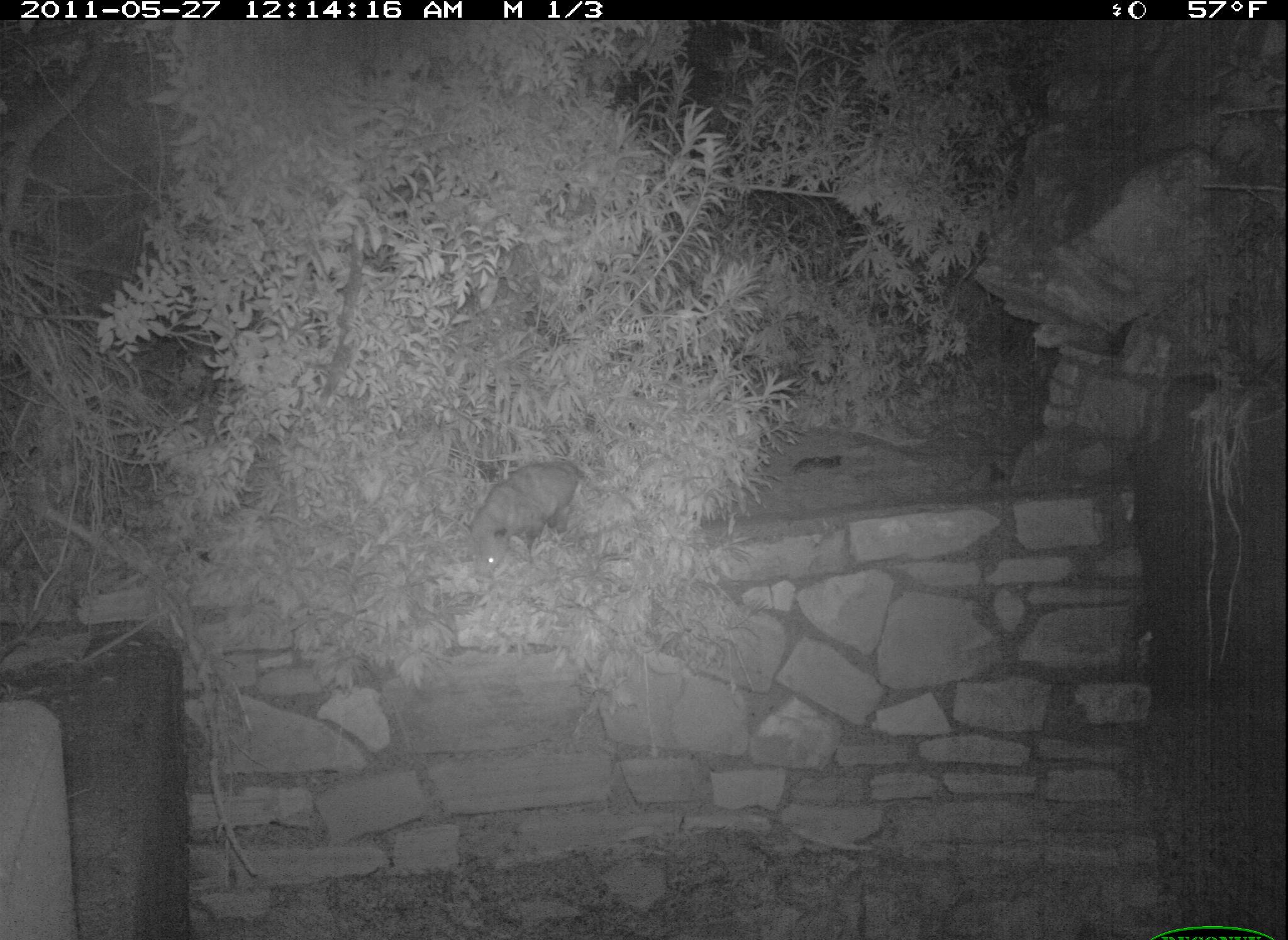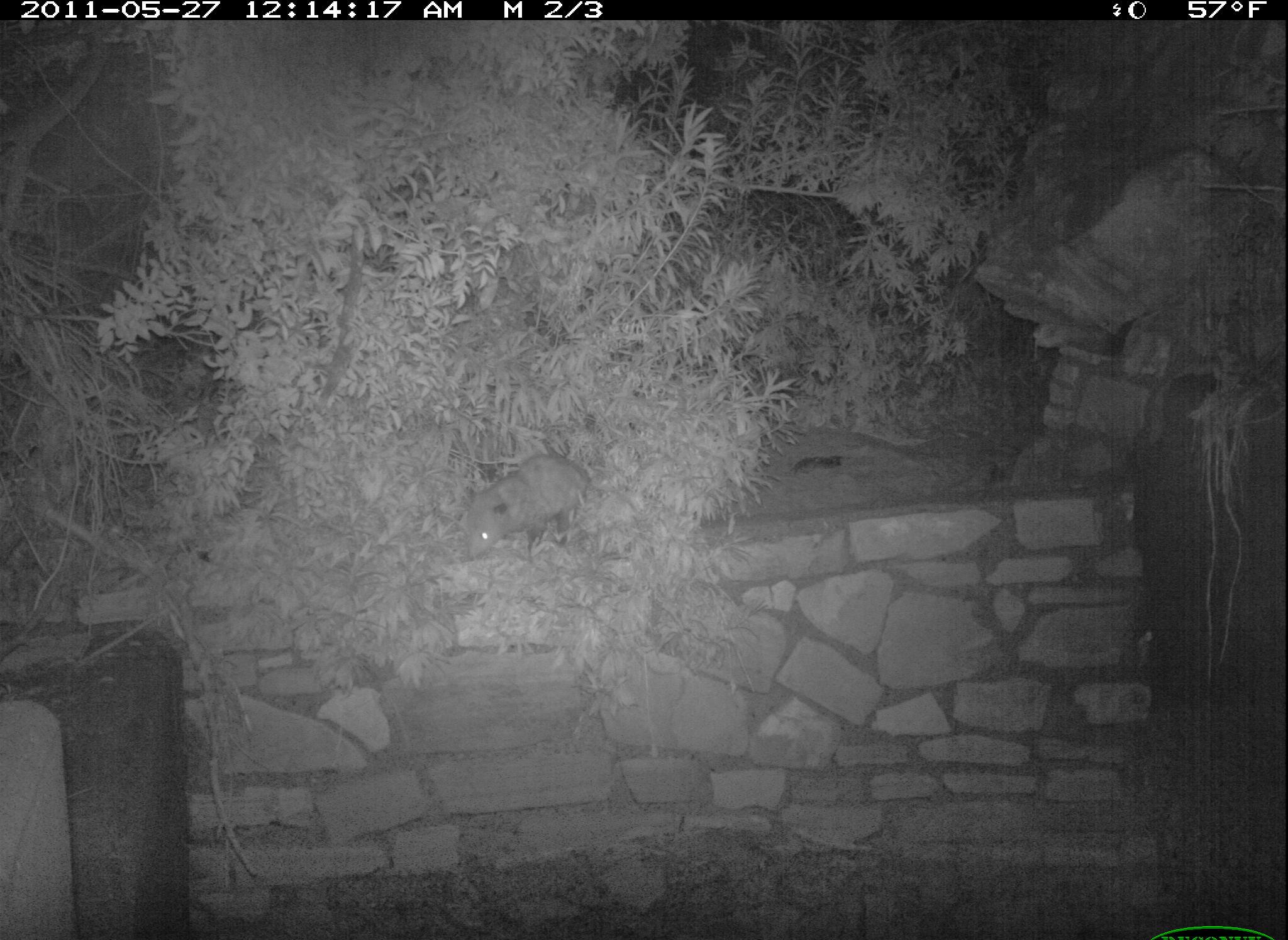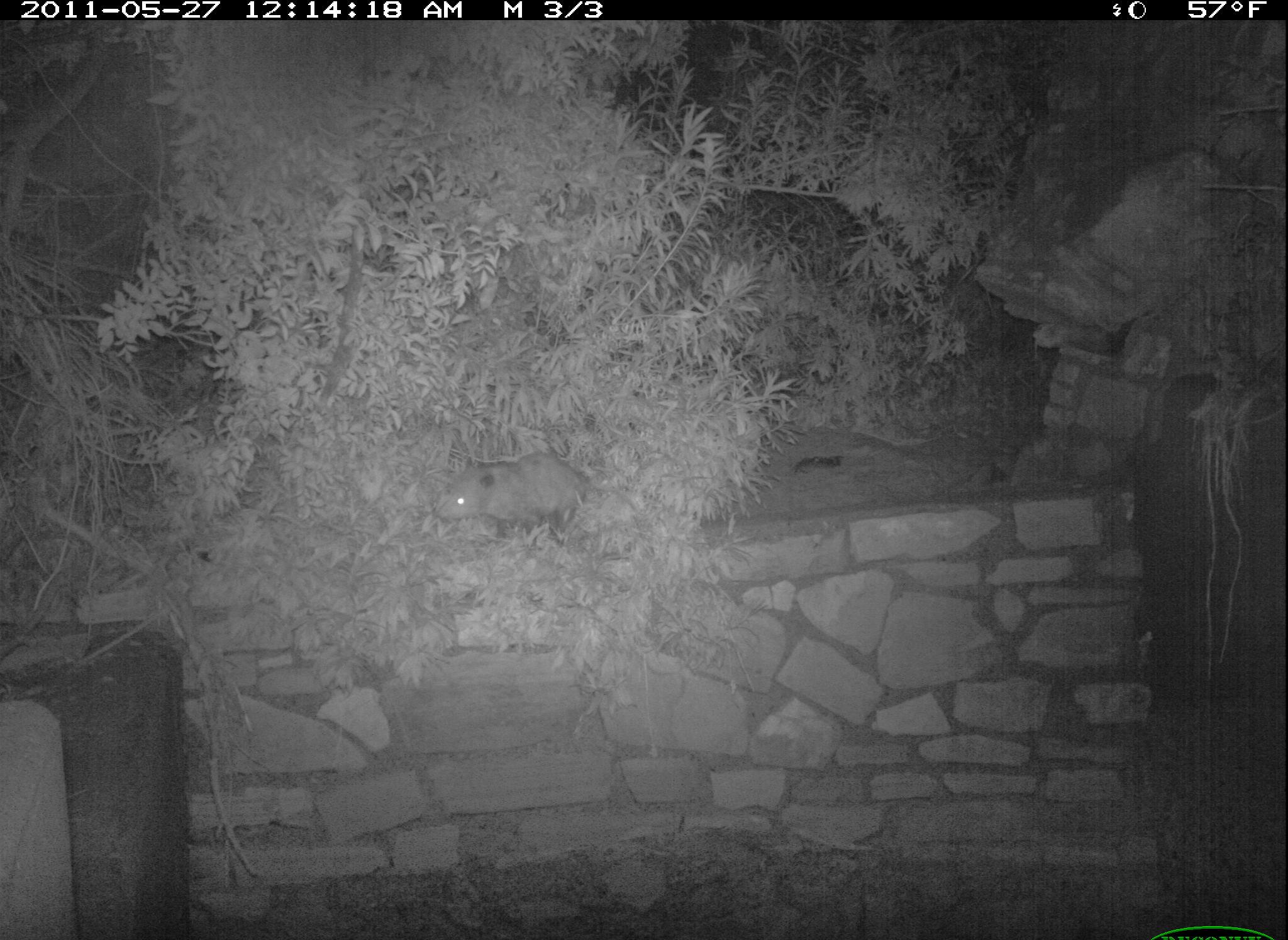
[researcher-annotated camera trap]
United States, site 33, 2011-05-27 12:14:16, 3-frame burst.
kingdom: Animalia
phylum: Chordata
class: Mammalia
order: Didelphimorphia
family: Didelphidae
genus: Didelphis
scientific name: Didelphis virginiana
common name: virginia opossum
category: opossum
Opossum (virginia opossum) (Didelphis virginiana).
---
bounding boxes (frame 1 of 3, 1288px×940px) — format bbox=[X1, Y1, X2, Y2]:
opossum: bbox=[454, 451, 639, 598]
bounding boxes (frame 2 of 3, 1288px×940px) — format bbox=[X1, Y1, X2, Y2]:
opossum: bbox=[457, 445, 621, 580]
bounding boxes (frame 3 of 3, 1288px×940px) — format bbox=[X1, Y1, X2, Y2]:
opossum: bbox=[428, 448, 615, 538]